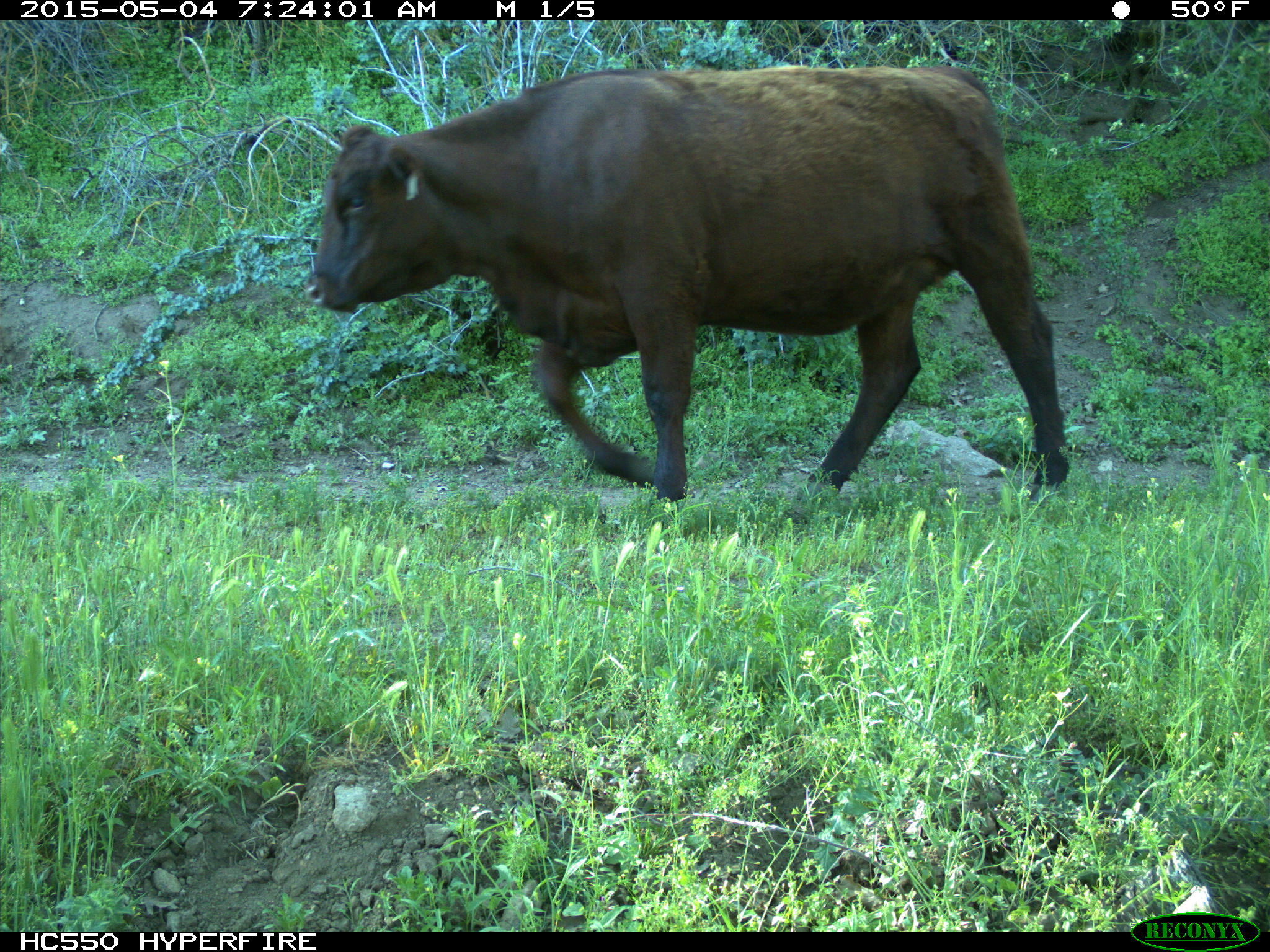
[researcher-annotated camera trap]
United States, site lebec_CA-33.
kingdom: Animalia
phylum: Chordata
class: Mammalia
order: Artiodactyla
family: Bovidae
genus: Bos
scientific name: Bos taurus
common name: domestic cow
Bos taurus (domestic cow).